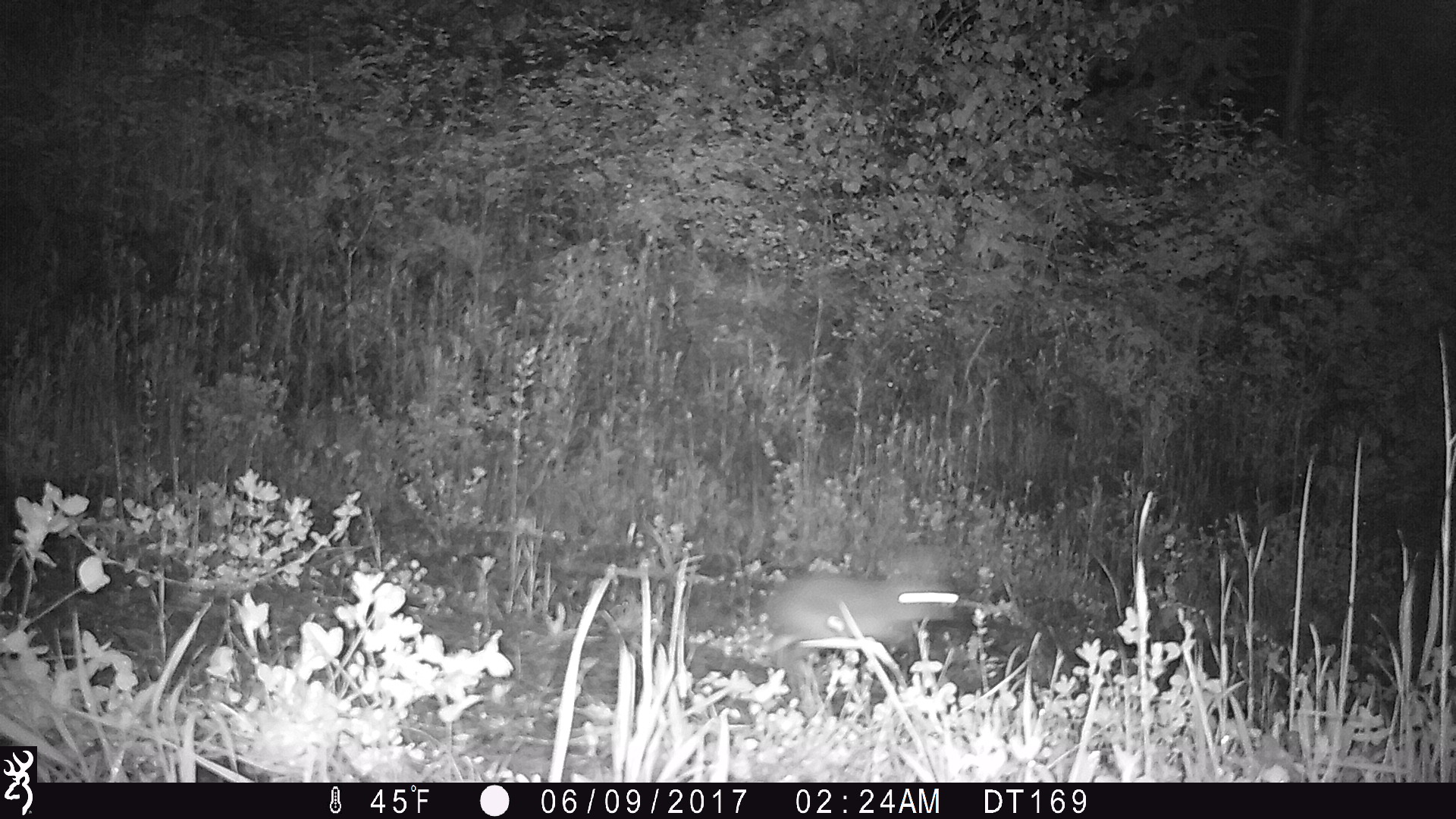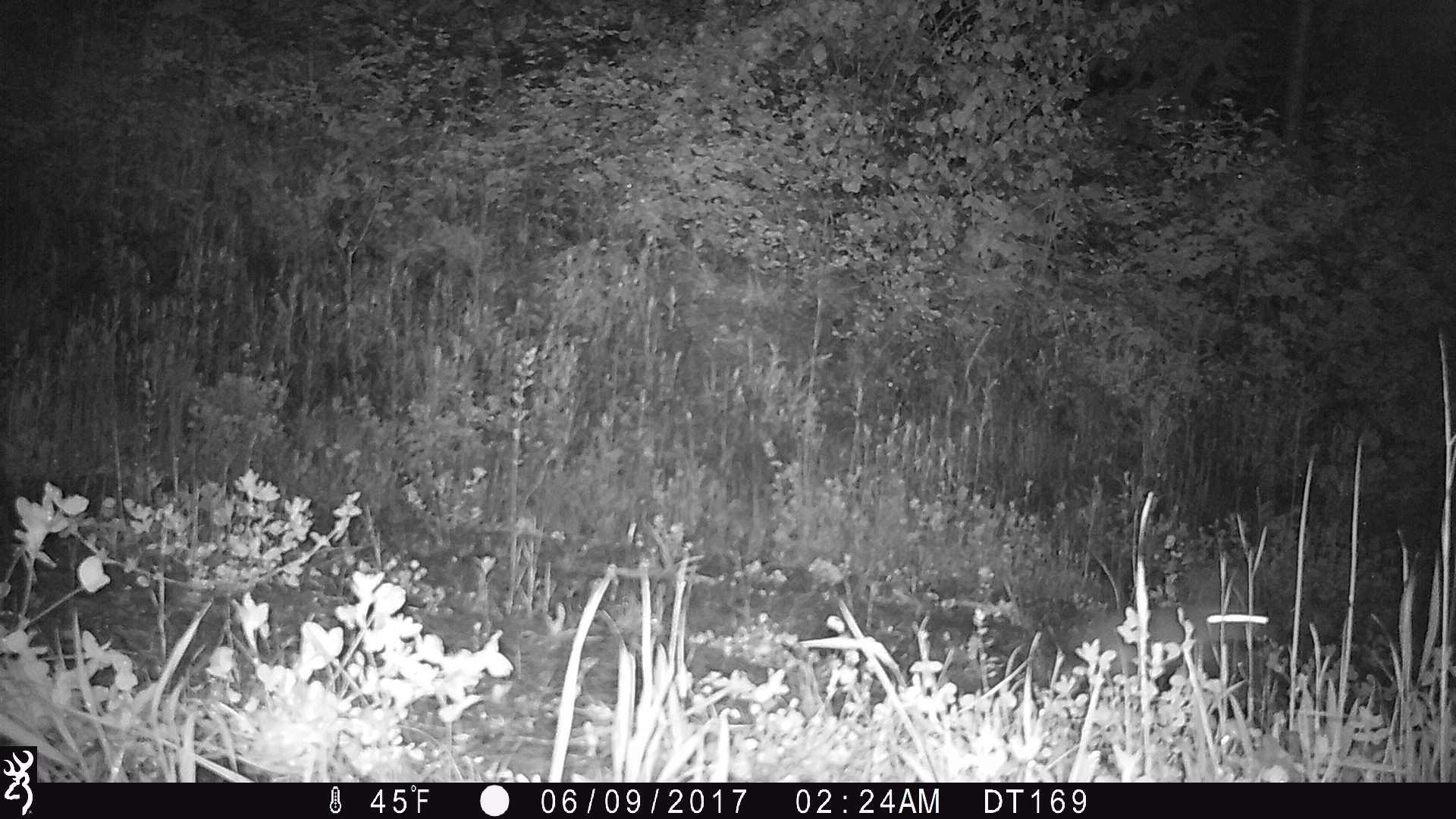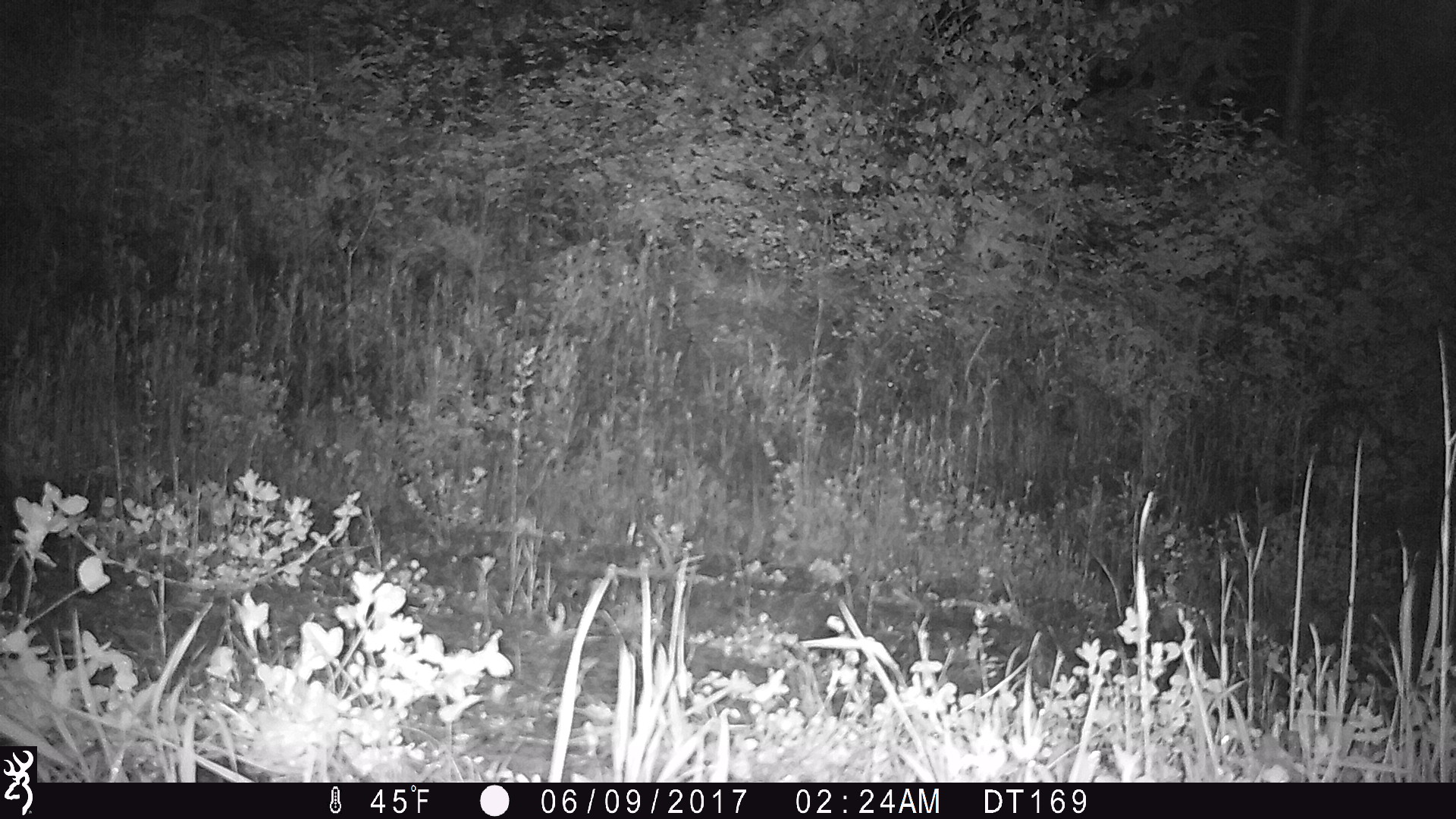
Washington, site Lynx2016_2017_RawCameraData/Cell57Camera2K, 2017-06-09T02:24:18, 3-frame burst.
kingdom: Animalia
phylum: Chordata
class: Mammalia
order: Lagomorpha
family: Leporidae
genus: Lepus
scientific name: Lepus americanus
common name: snowshoe hare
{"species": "Lepus americanus (snowshoe hare)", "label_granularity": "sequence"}